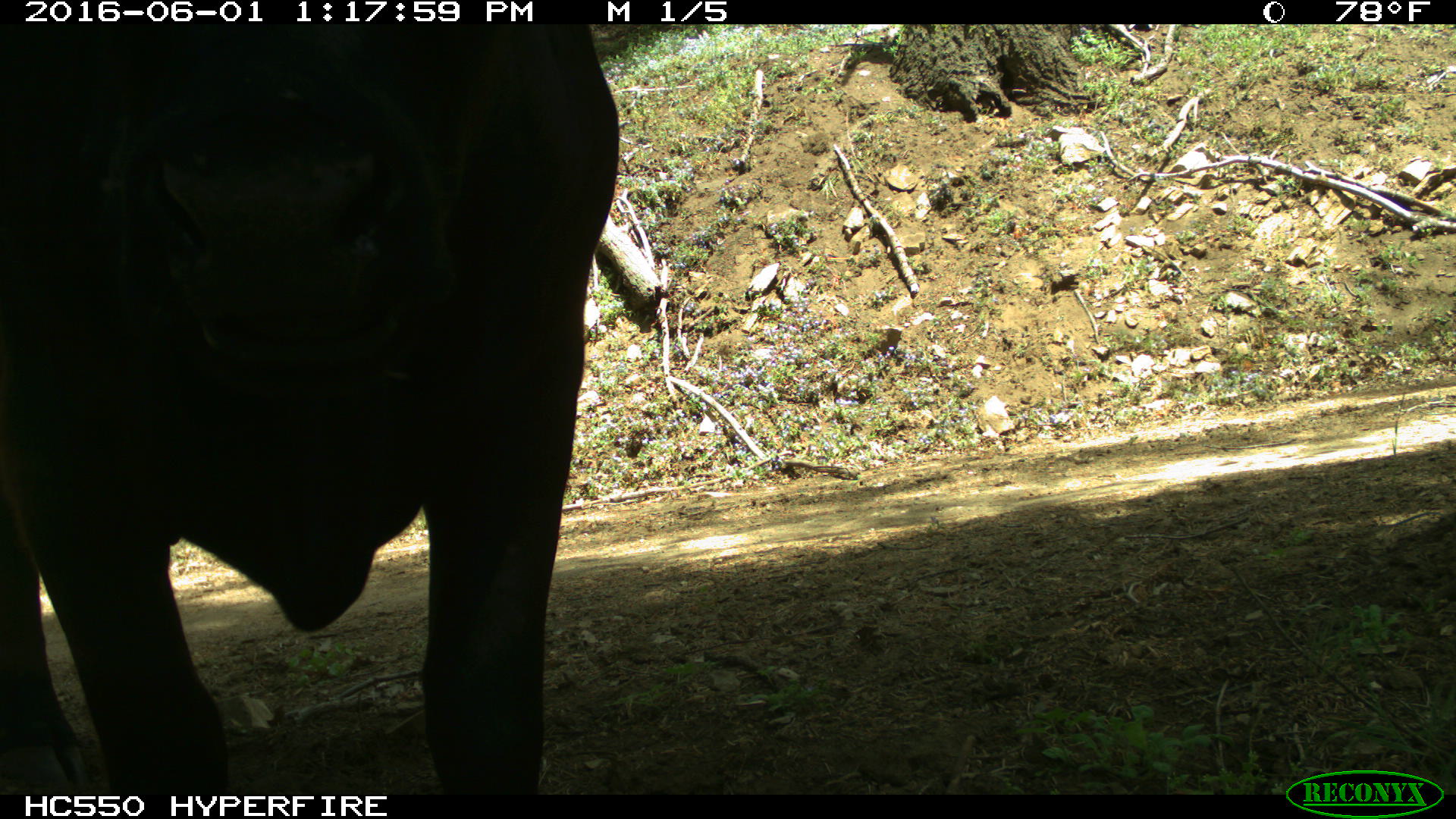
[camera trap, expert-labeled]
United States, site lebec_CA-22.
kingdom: Animalia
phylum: Chordata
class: Mammalia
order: Artiodactyla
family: Bovidae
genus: Bos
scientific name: Bos taurus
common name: domestic cow